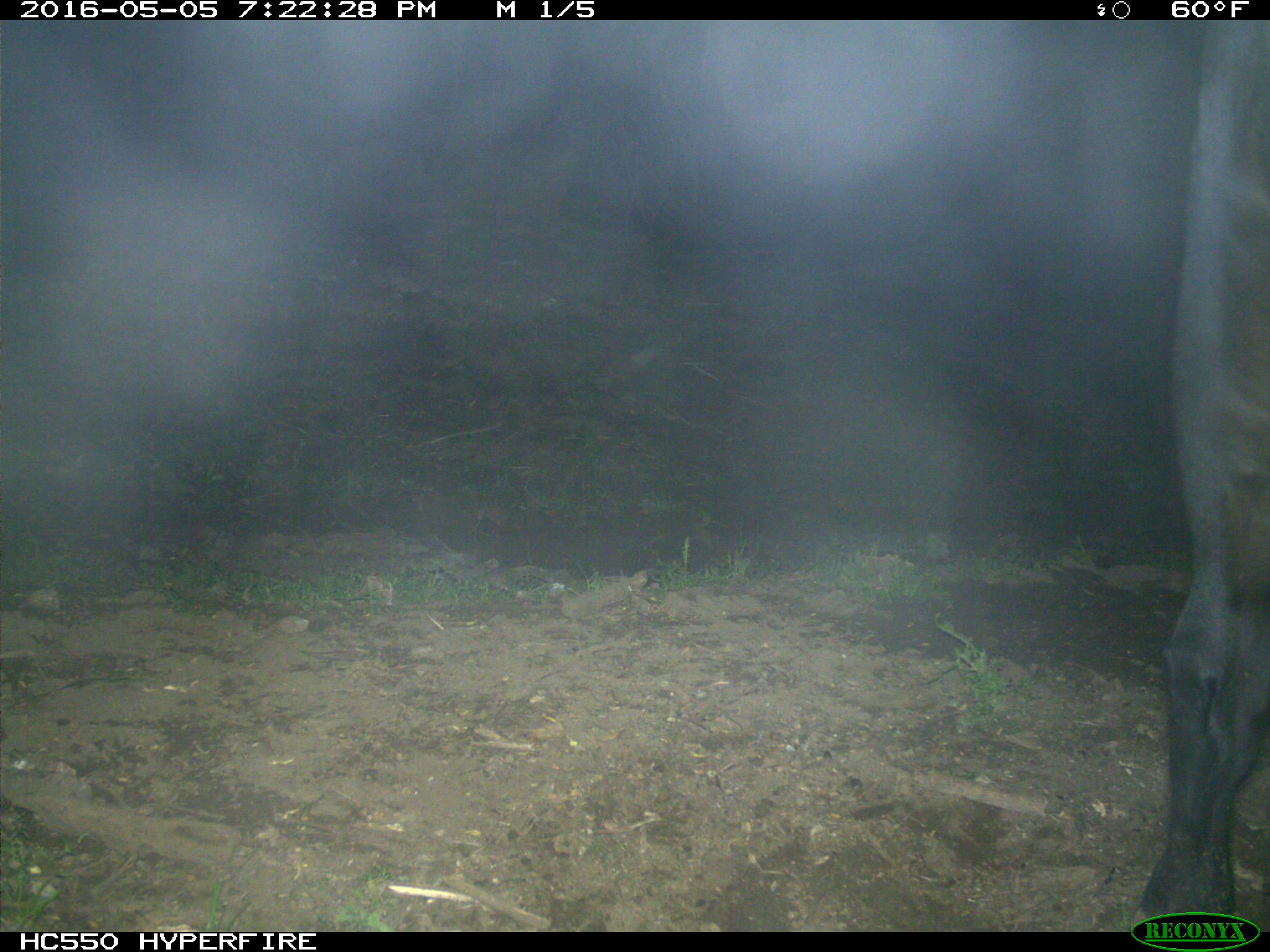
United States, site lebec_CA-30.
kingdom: Animalia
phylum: Chordata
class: Mammalia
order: Artiodactyla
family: Bovidae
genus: Bos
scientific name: Bos taurus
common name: domestic cow